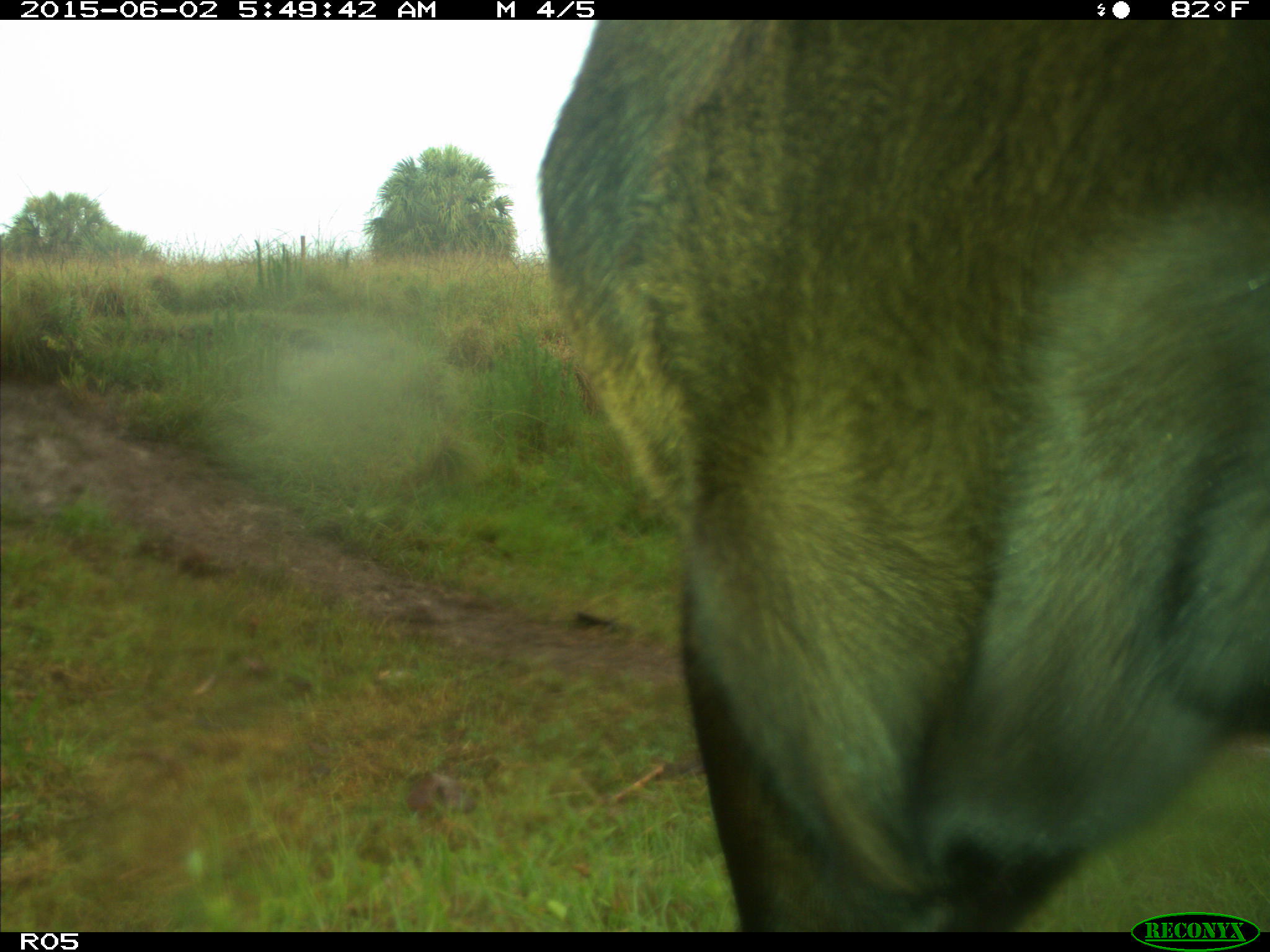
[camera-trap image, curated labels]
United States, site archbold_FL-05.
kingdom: Animalia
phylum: Chordata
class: Mammalia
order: Artiodactyla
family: Bovidae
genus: Bos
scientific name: Bos taurus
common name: domestic cow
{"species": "Bos taurus (domestic cow)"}